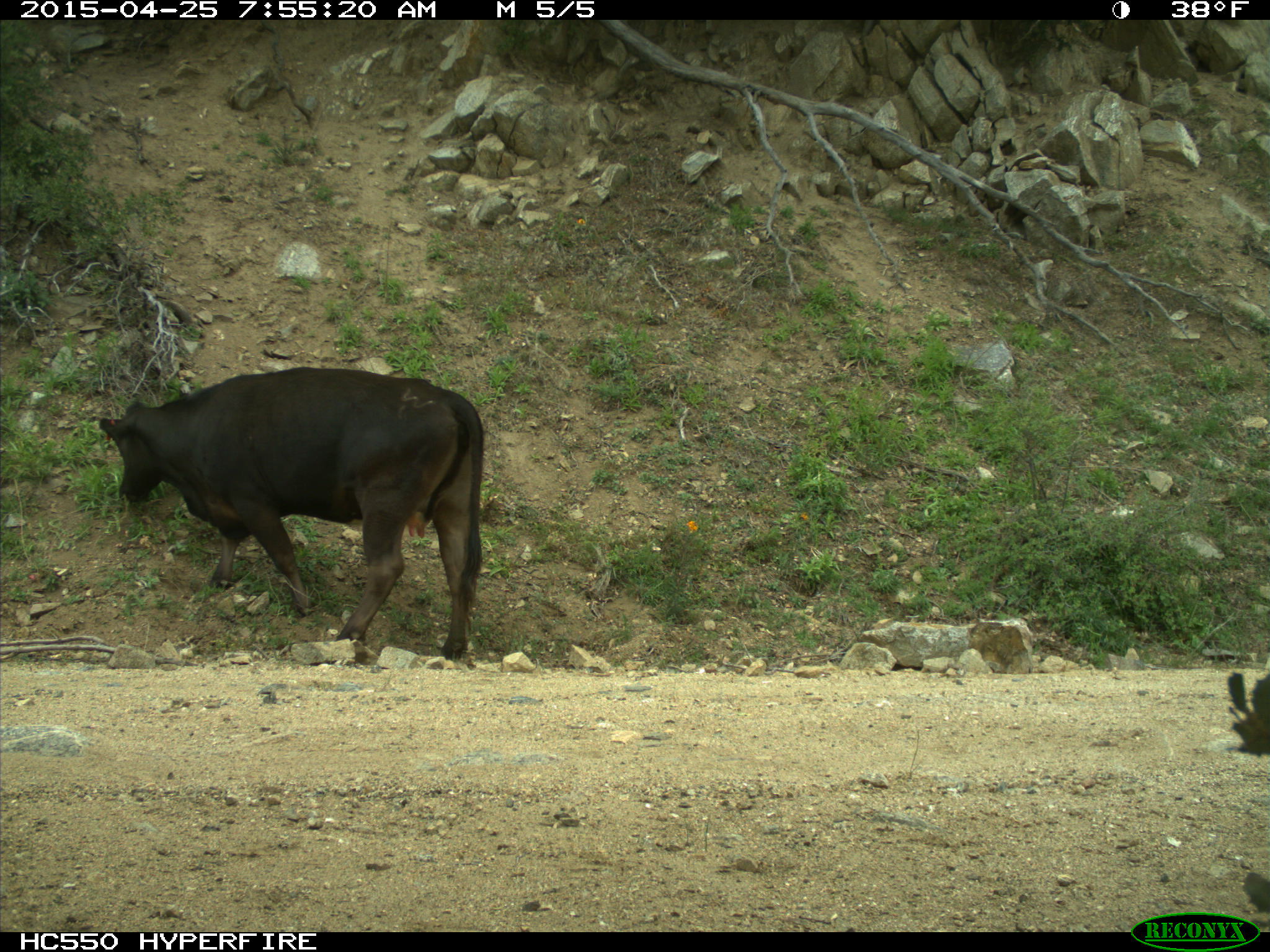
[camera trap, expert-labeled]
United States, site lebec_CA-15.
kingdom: Animalia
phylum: Chordata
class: Mammalia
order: Artiodactyla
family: Bovidae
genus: Bos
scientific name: Bos taurus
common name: domestic cow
Bos taurus (domestic cow).